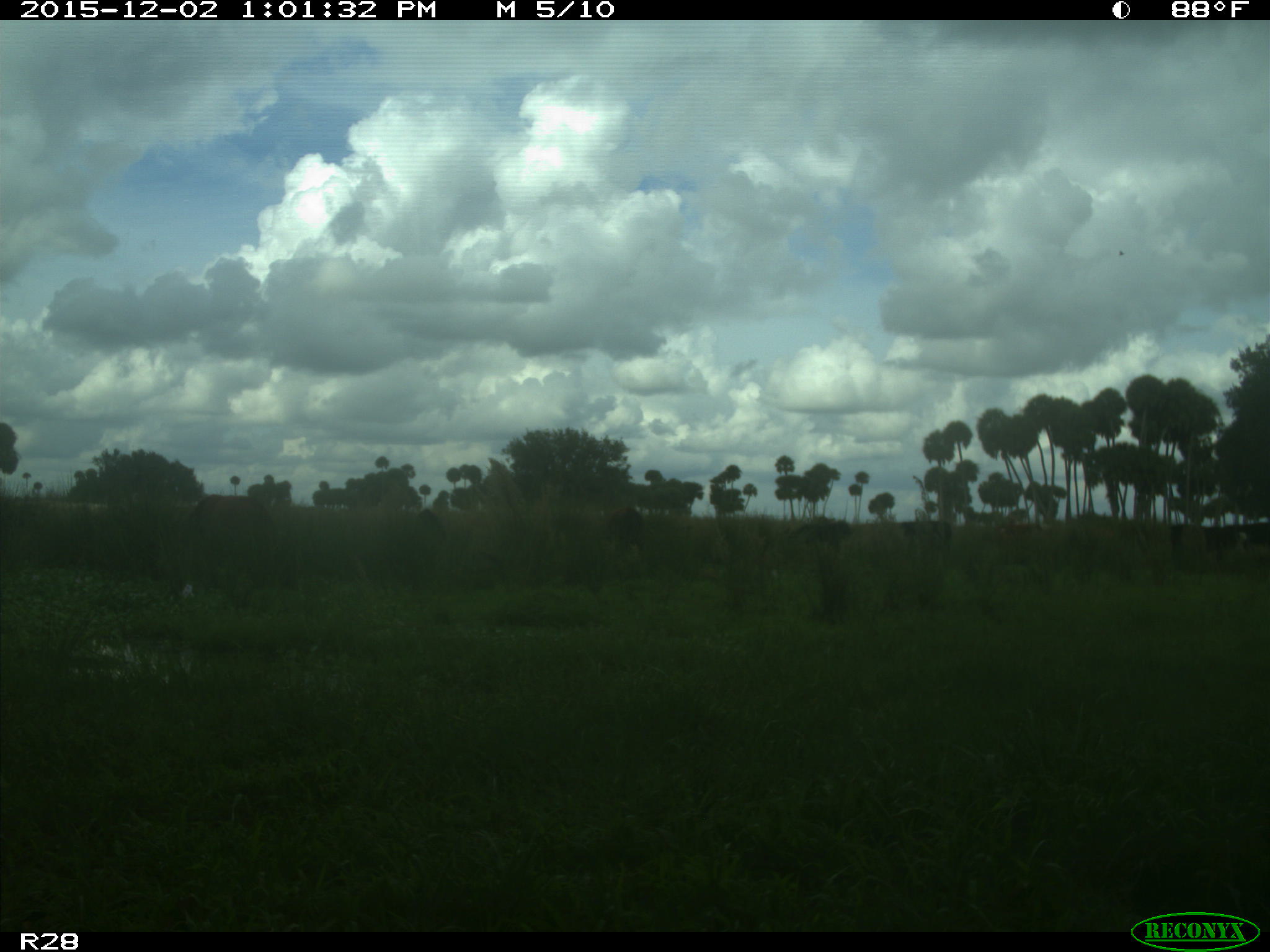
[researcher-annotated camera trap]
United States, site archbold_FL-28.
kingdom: Animalia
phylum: Chordata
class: Mammalia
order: Artiodactyla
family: Bovidae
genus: Bos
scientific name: Bos taurus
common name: domestic cow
Bos taurus (domestic cow).